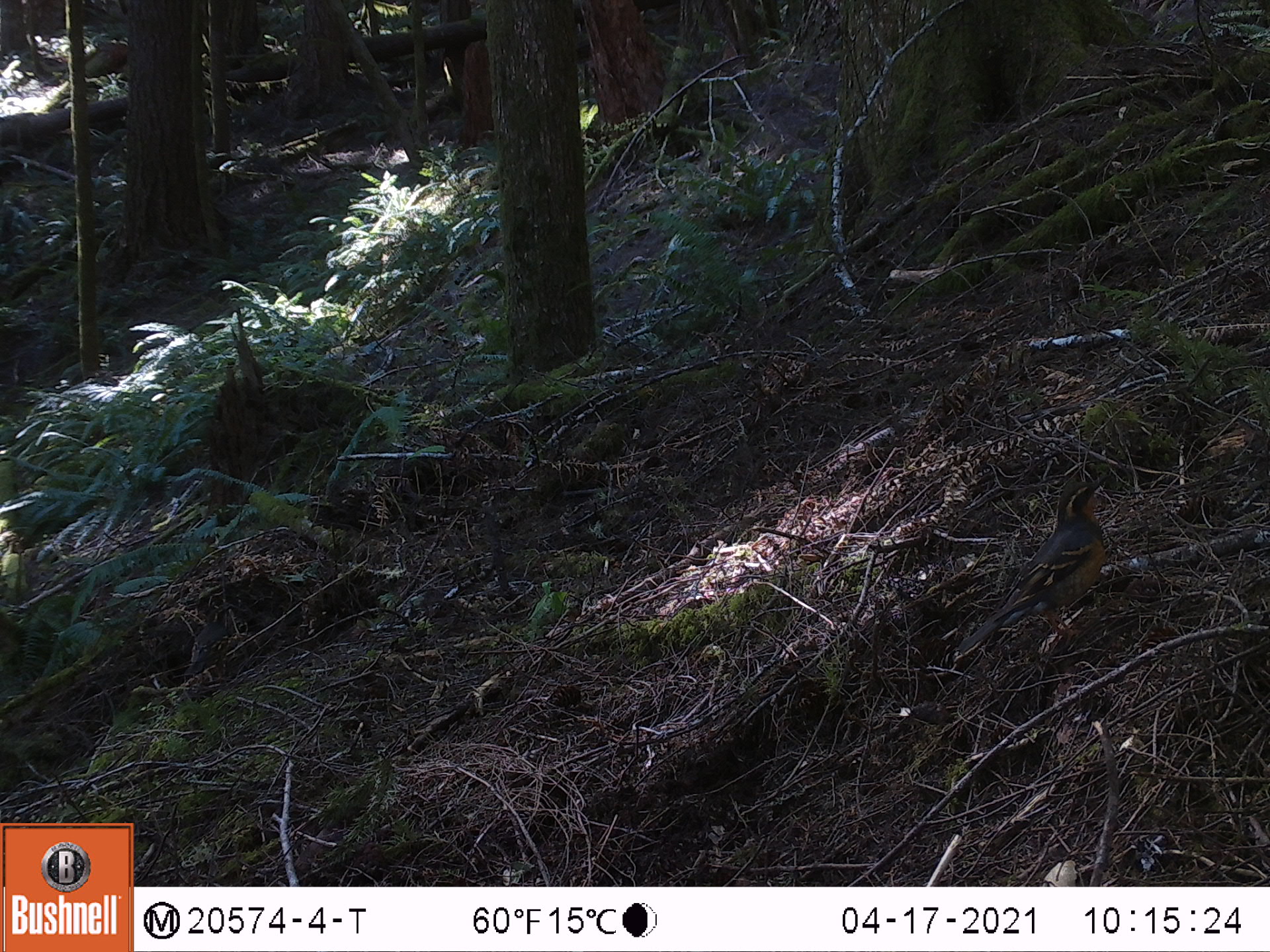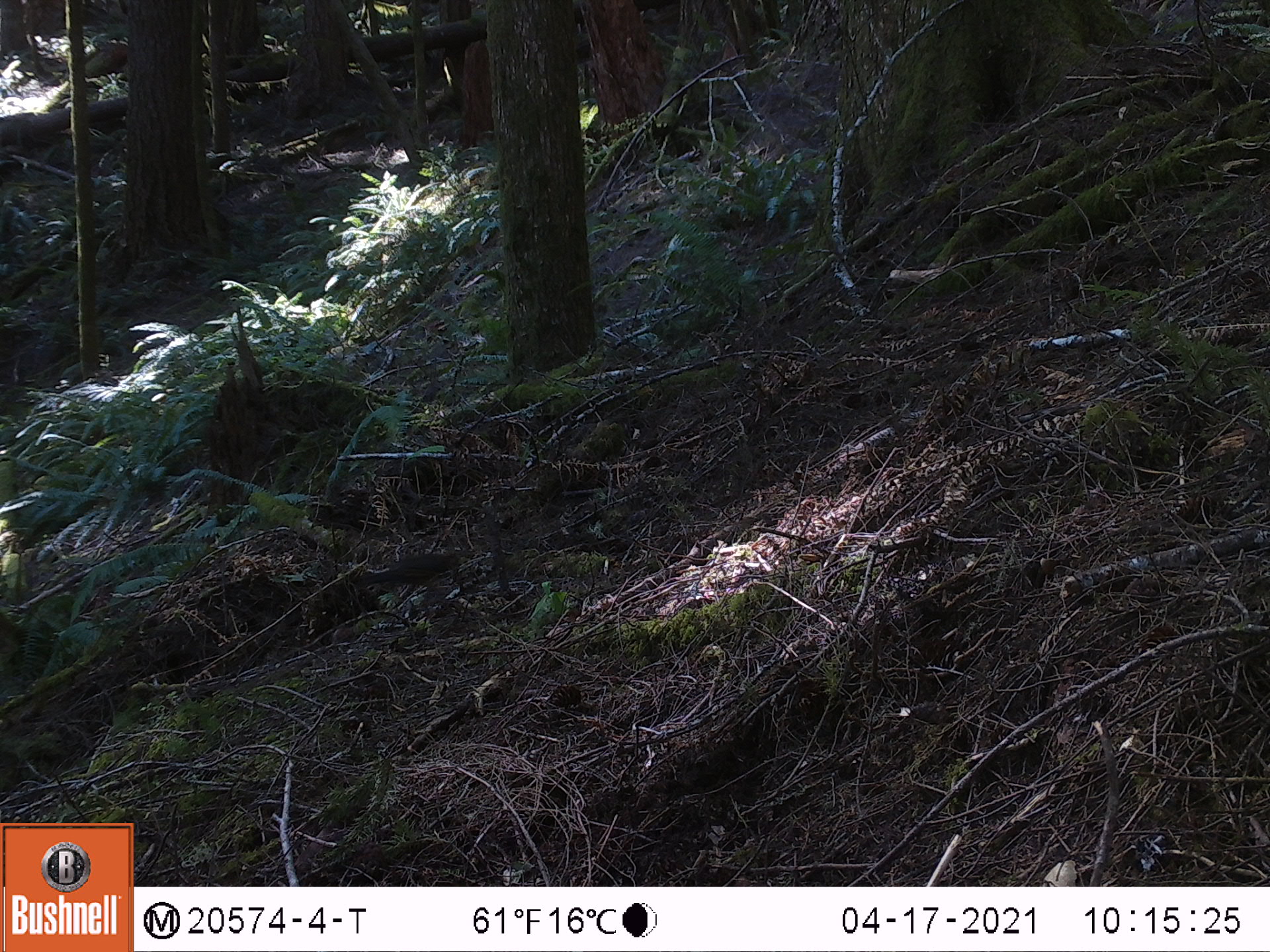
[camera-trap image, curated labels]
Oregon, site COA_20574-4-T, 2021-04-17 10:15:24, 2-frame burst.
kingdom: Animalia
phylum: Chordata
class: Aves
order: Passeriformes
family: Turdidae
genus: Ixoreus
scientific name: Ixoreus naevius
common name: varied thrush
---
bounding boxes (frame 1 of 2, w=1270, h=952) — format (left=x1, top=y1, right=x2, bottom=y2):
varied thrush: (left=950, top=472, right=1109, bottom=662)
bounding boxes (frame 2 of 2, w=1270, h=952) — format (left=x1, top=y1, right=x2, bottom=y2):
varied thrush: (left=353, top=541, right=474, bottom=604)